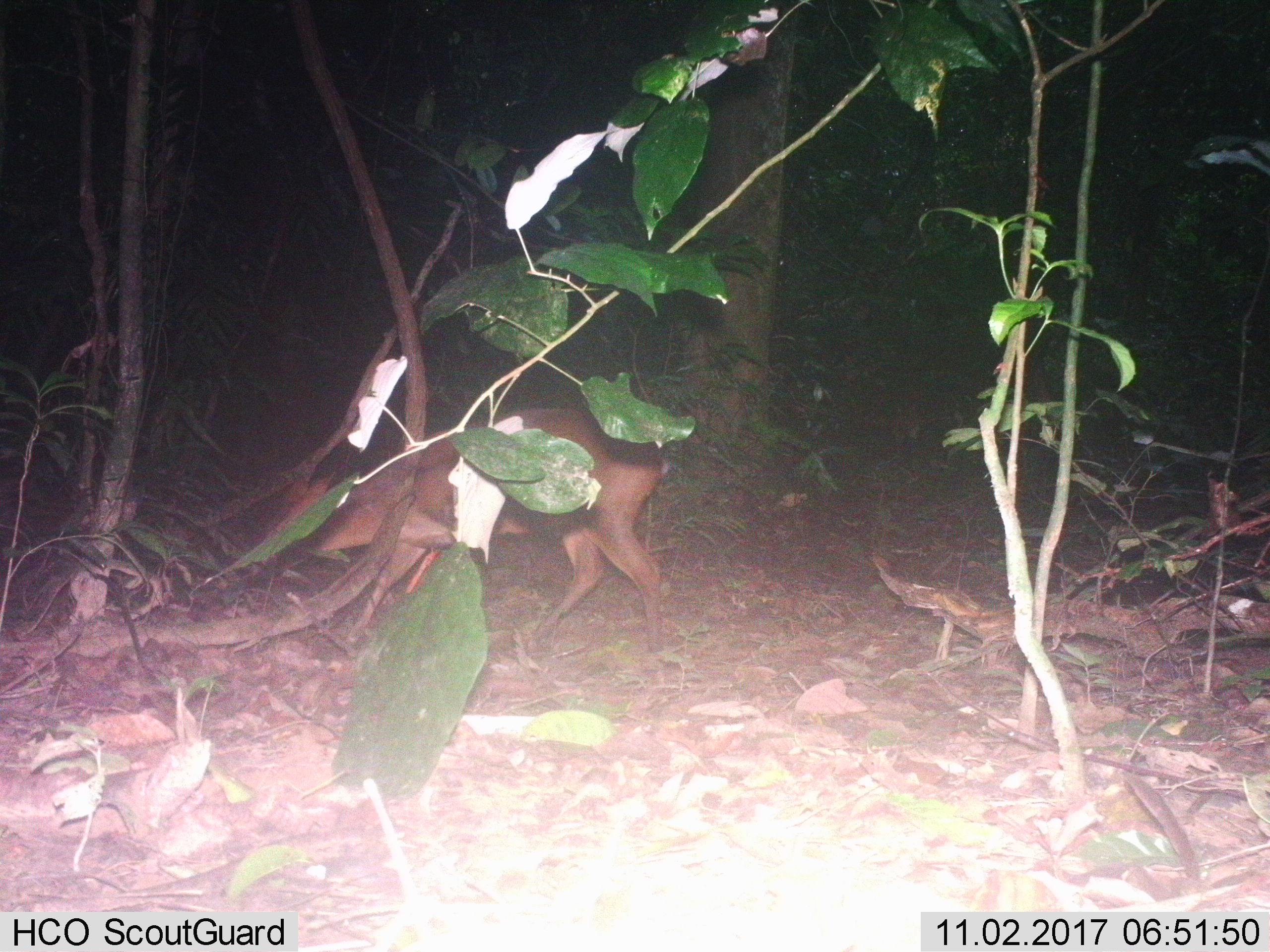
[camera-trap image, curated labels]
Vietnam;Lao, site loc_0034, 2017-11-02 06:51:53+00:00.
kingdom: Animalia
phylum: Chordata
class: Mammalia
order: Artiodactyla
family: Cervidae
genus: Muntiacus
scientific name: Muntiacus vuquangensis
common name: large-antlered muntjac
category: large antlered muntjac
Large antlered muntjac (large-antlered muntjac) (Muntiacus vuquangensis). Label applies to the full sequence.